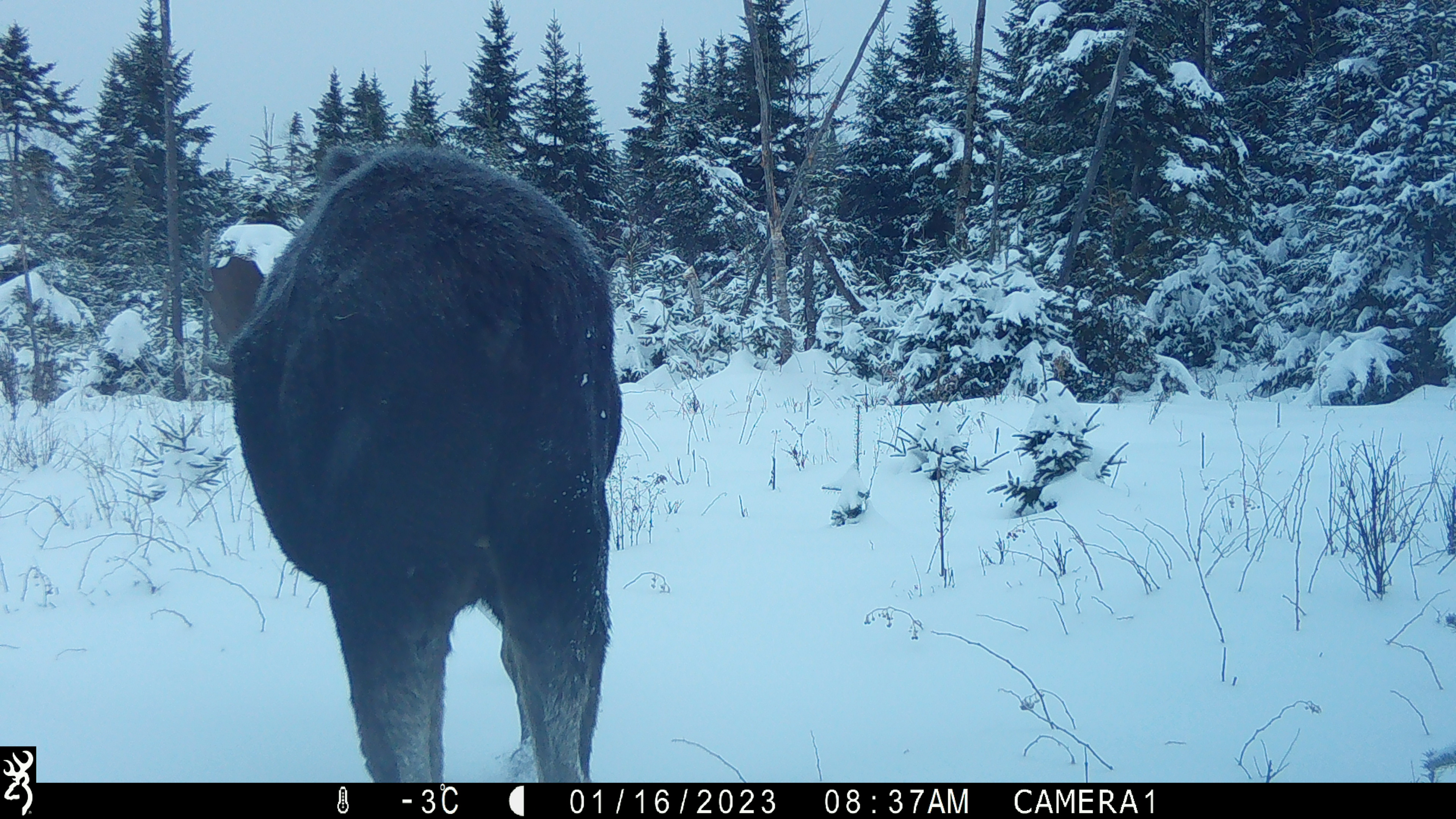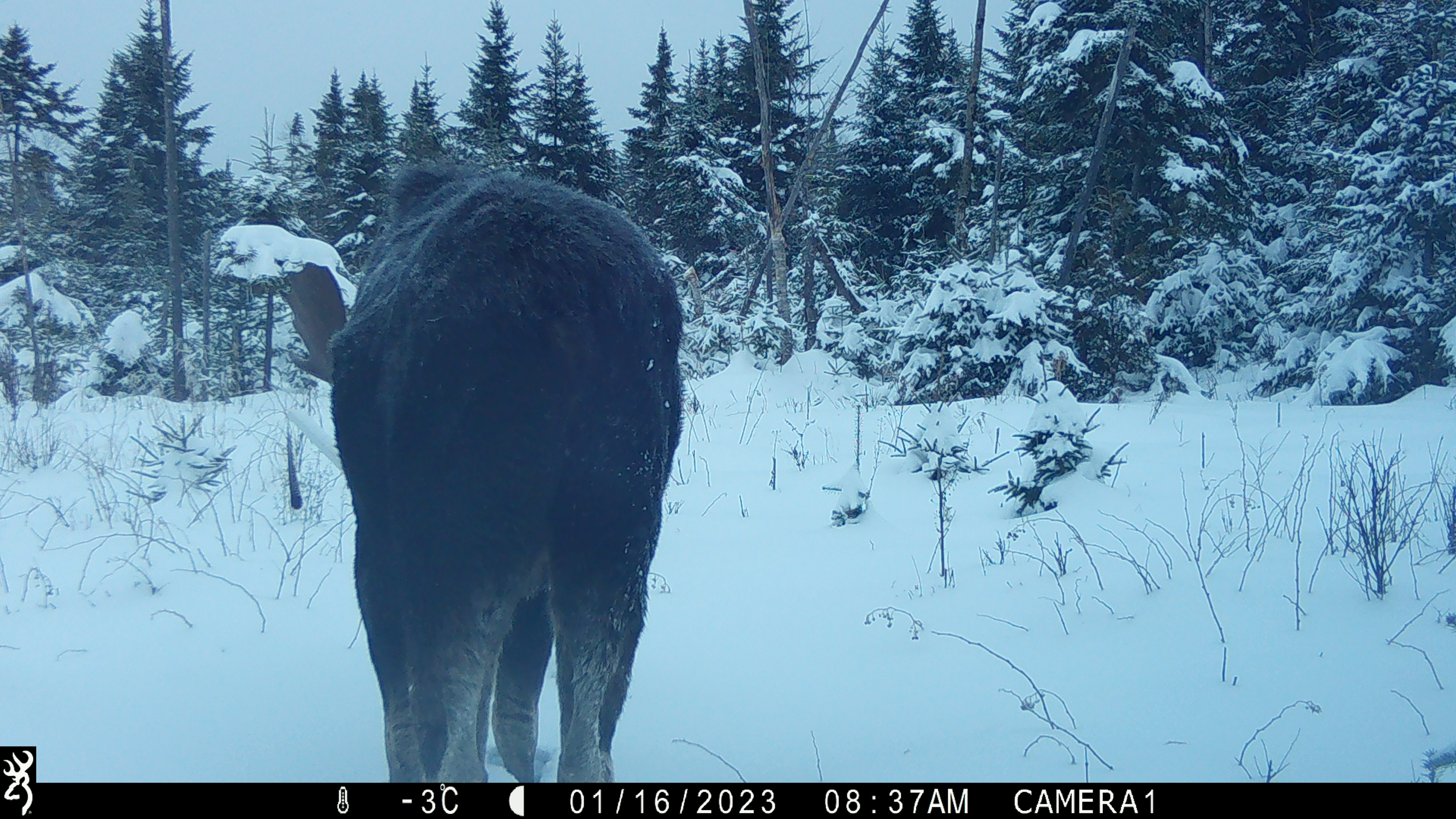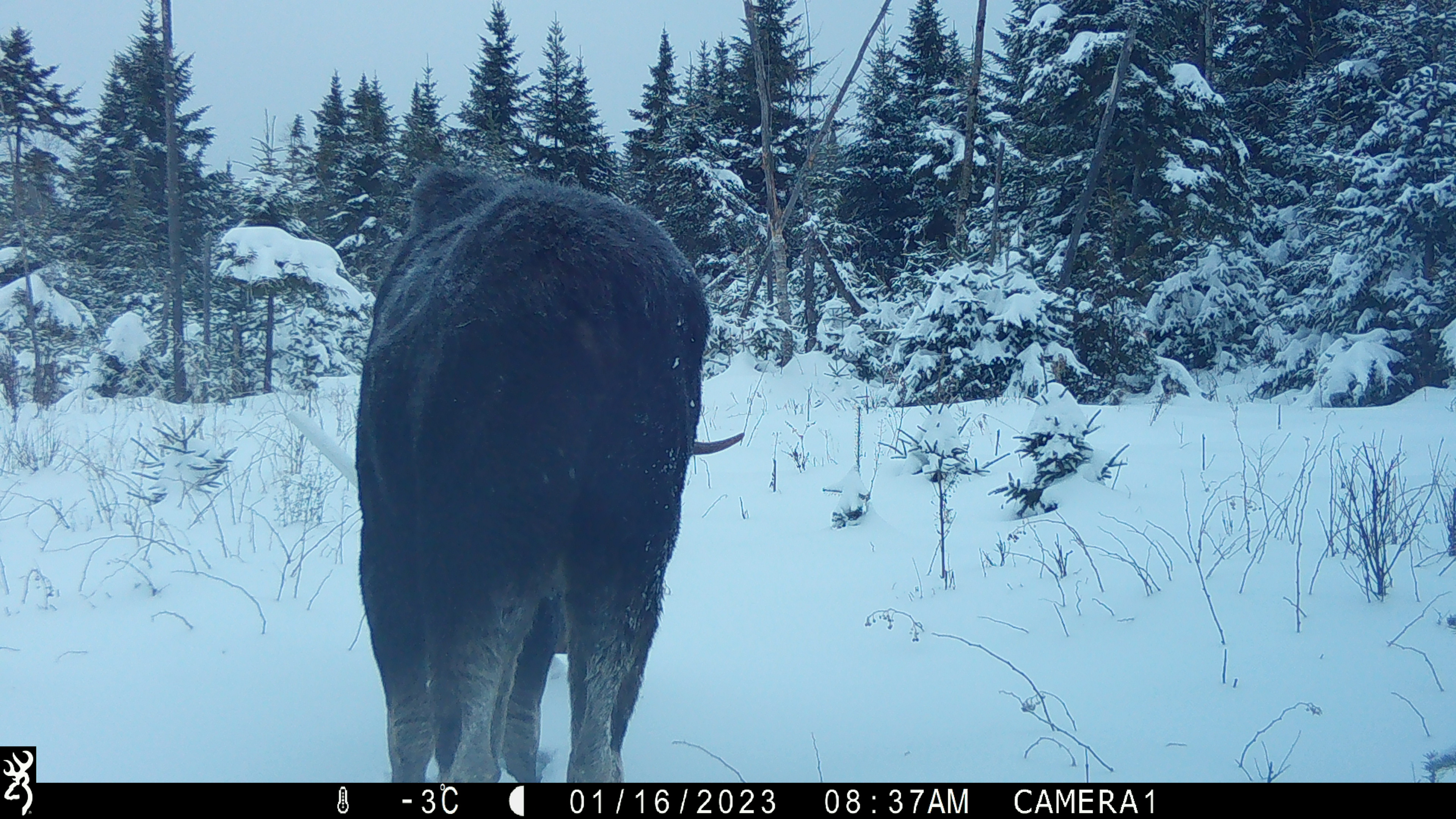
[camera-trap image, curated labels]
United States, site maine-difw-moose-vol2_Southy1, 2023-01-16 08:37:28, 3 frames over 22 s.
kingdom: Animalia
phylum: Chordata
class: Mammalia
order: Artiodactyla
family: Cervidae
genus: Alces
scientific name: Alces alces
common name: moose